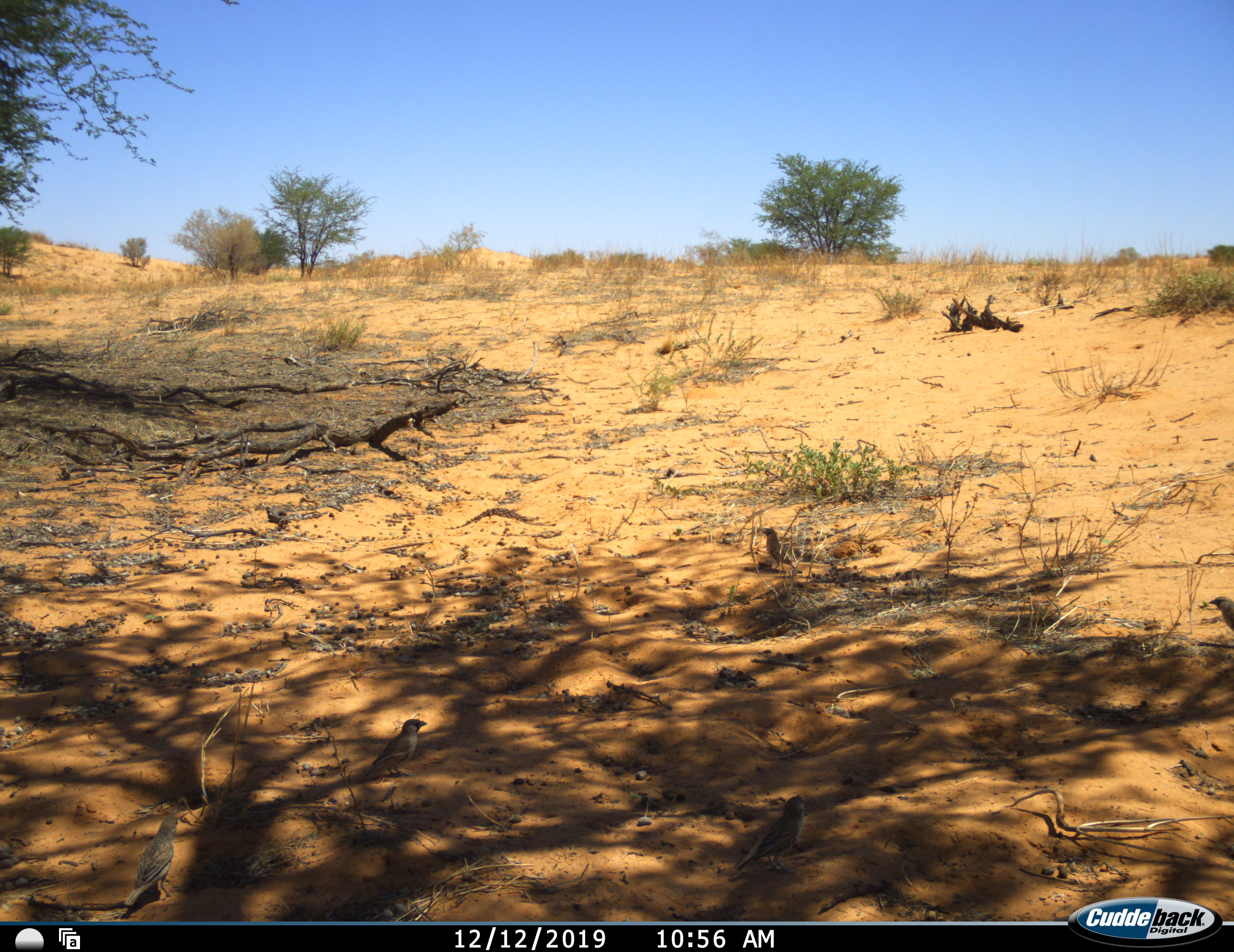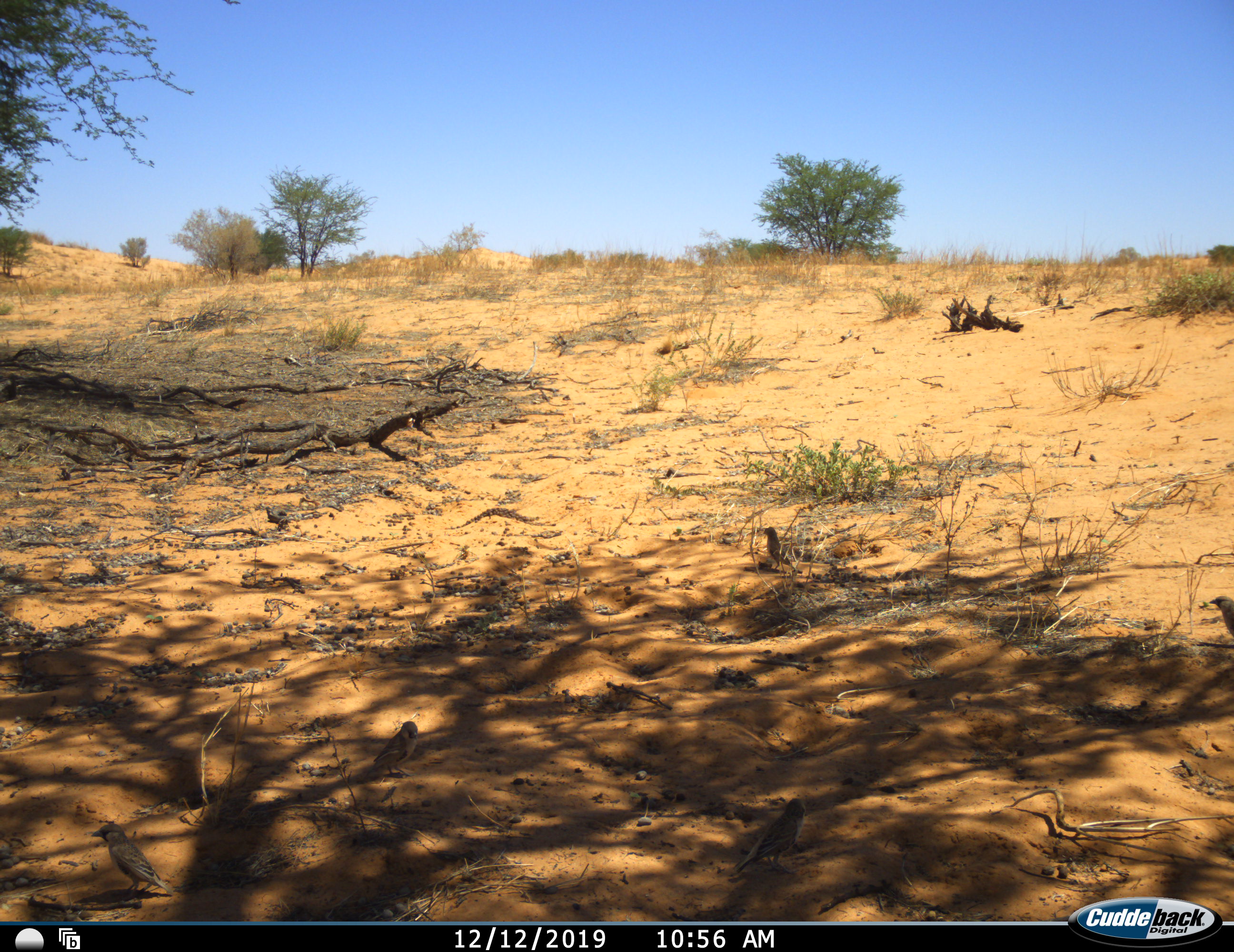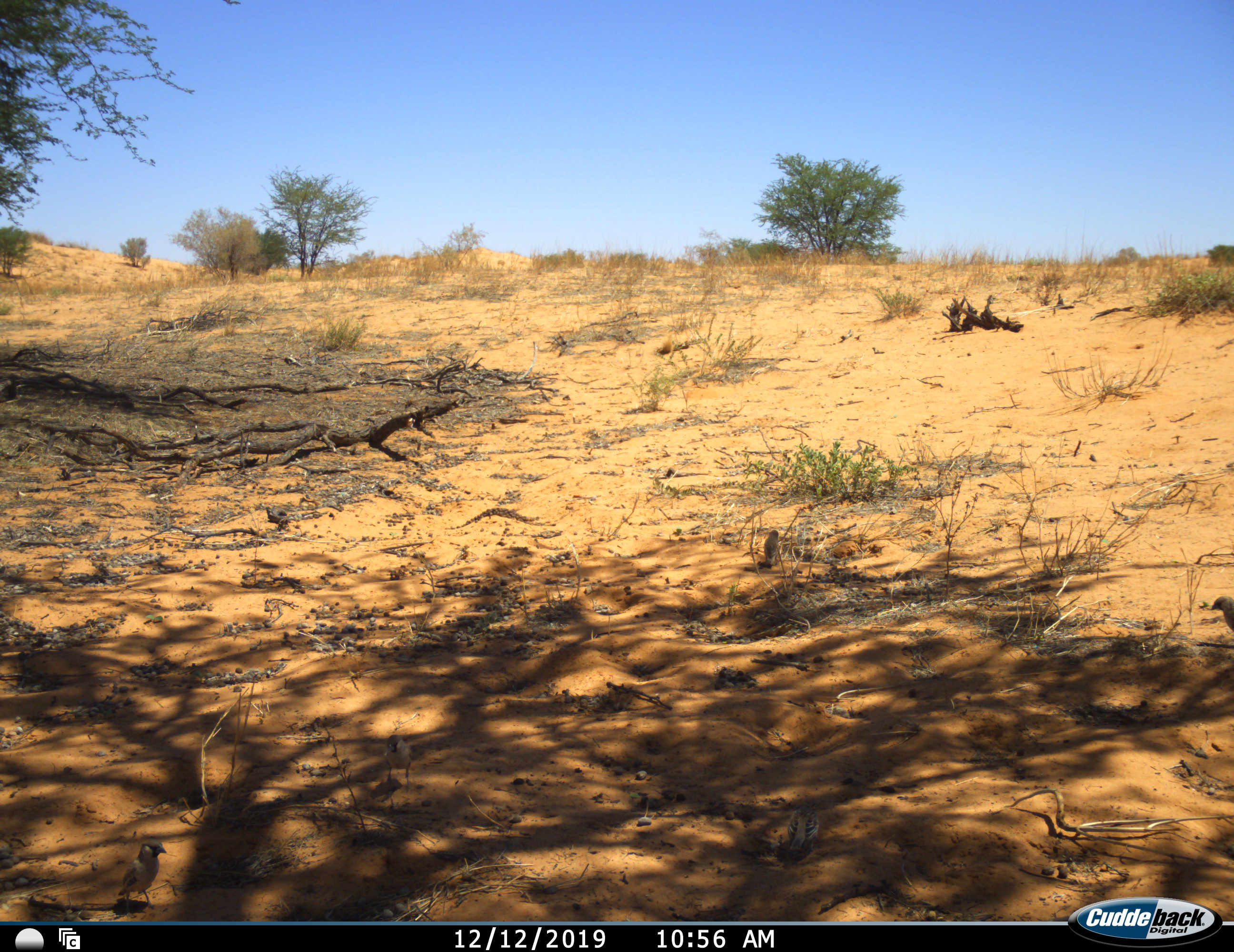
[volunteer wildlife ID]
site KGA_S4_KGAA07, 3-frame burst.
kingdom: Animalia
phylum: Chordata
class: Aves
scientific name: Aves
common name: bird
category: birdother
Birdother (bird) (Aves), count 5. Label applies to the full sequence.